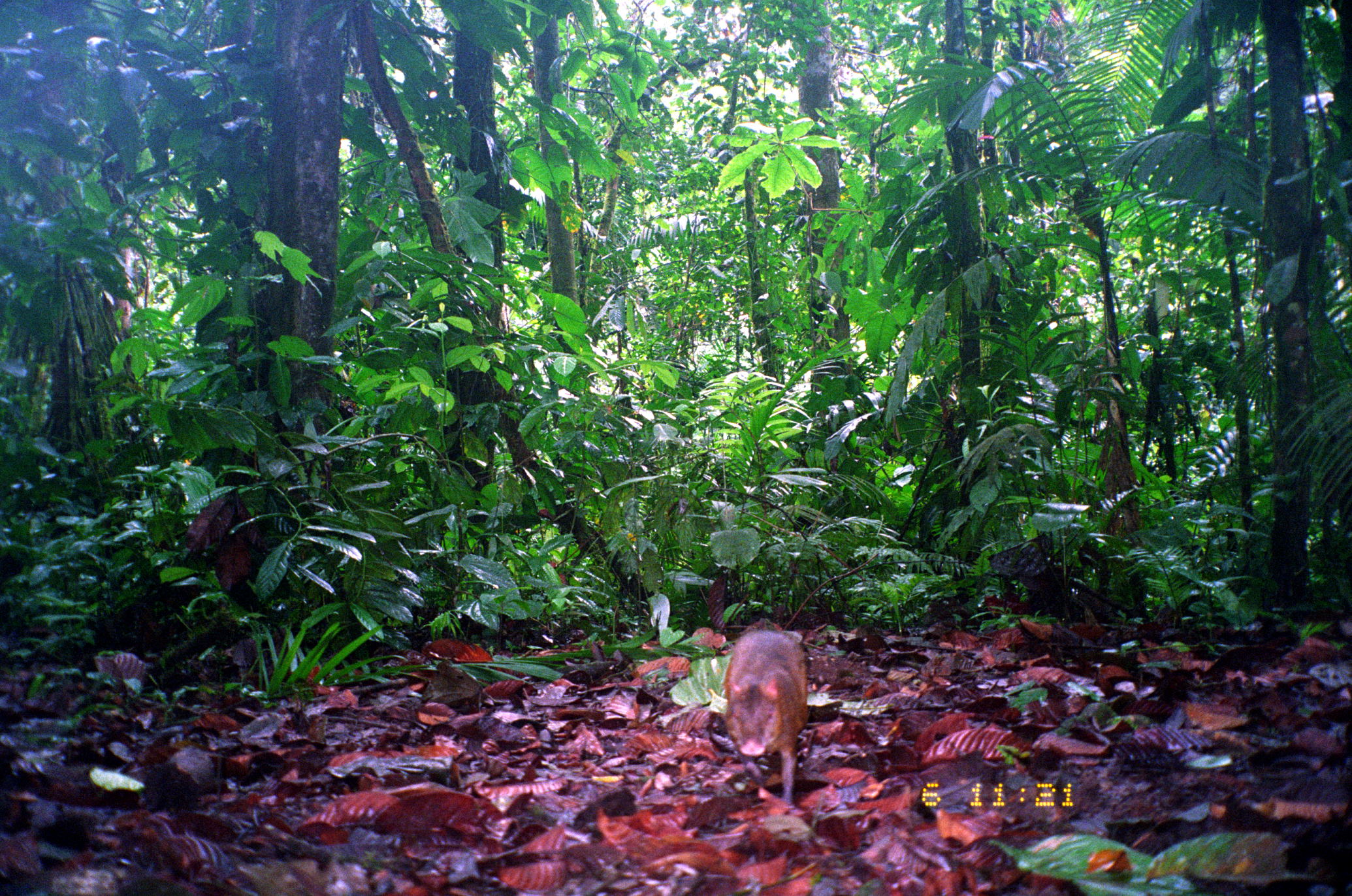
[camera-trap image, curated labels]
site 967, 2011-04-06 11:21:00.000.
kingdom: Animalia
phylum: Chordata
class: Mammalia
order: Rodentia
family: Dasyproctidae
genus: Dasyprocta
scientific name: Dasyprocta punctata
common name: central american agouti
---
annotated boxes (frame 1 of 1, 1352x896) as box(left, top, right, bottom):
dasyprocta punctata: box(722, 627, 810, 807)